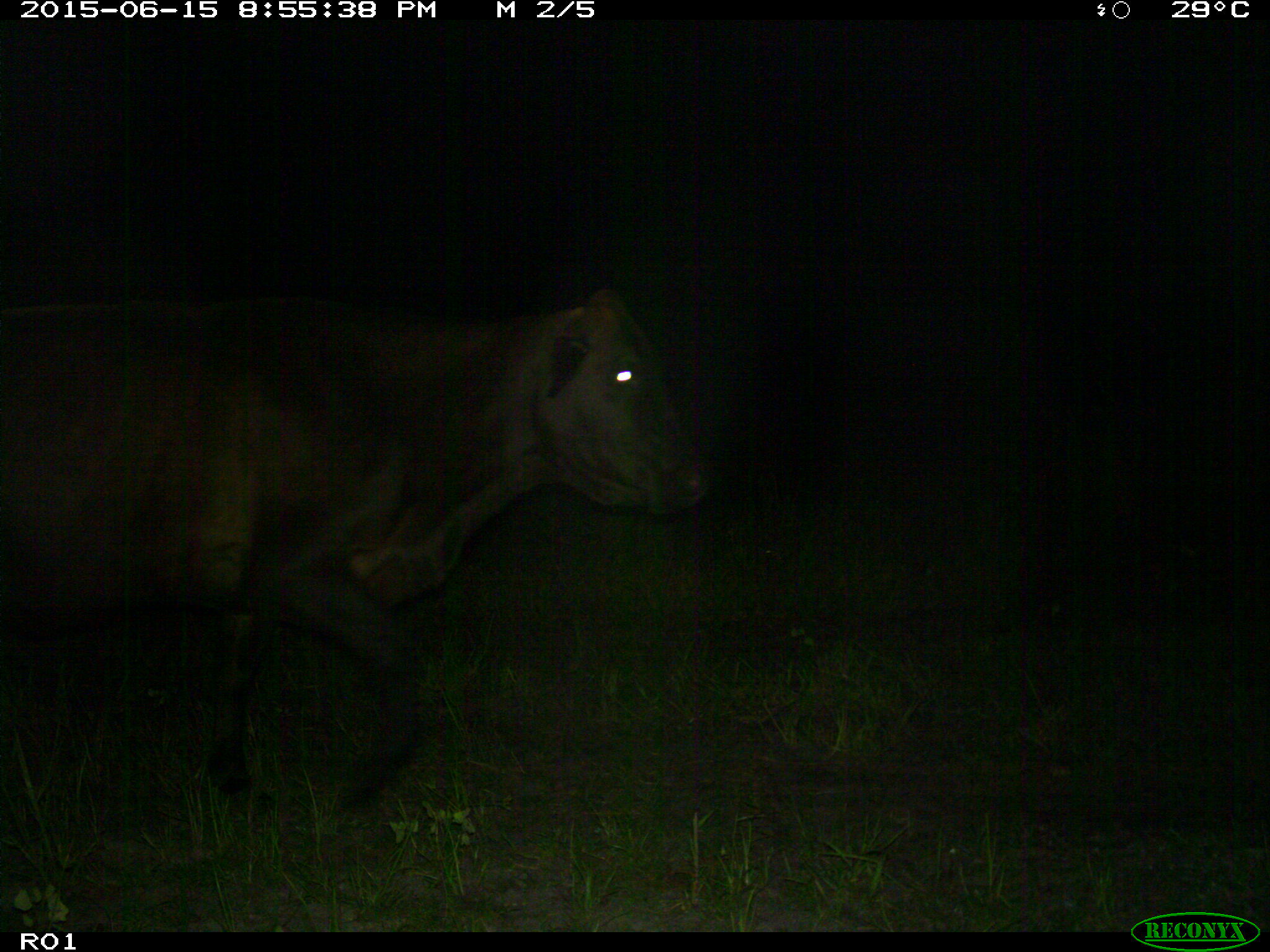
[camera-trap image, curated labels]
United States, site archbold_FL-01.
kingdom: Animalia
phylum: Chordata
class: Mammalia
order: Artiodactyla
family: Bovidae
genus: Bos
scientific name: Bos taurus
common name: domestic cow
Bos taurus (domestic cow).